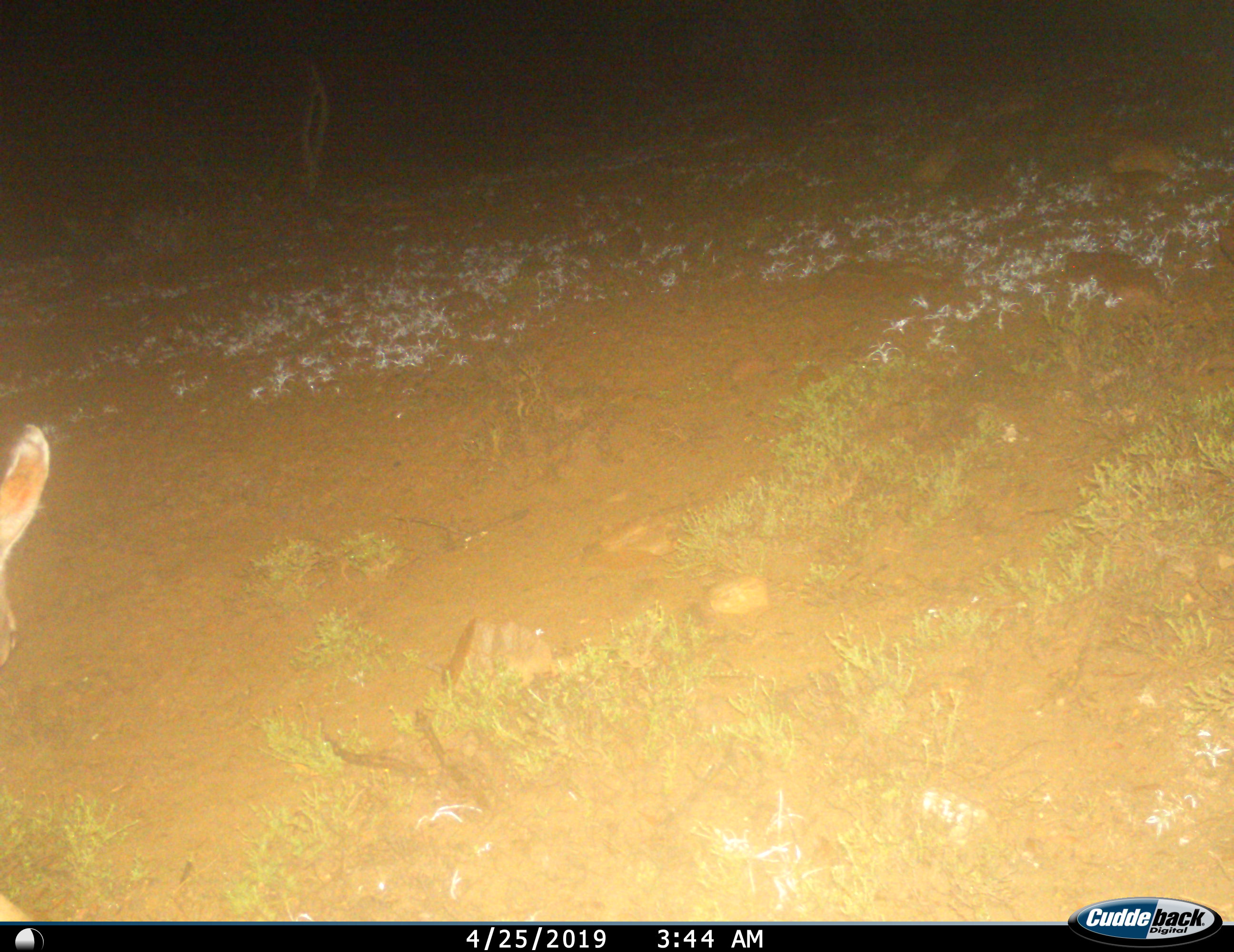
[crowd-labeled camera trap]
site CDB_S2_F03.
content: unidentified animal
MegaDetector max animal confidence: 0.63